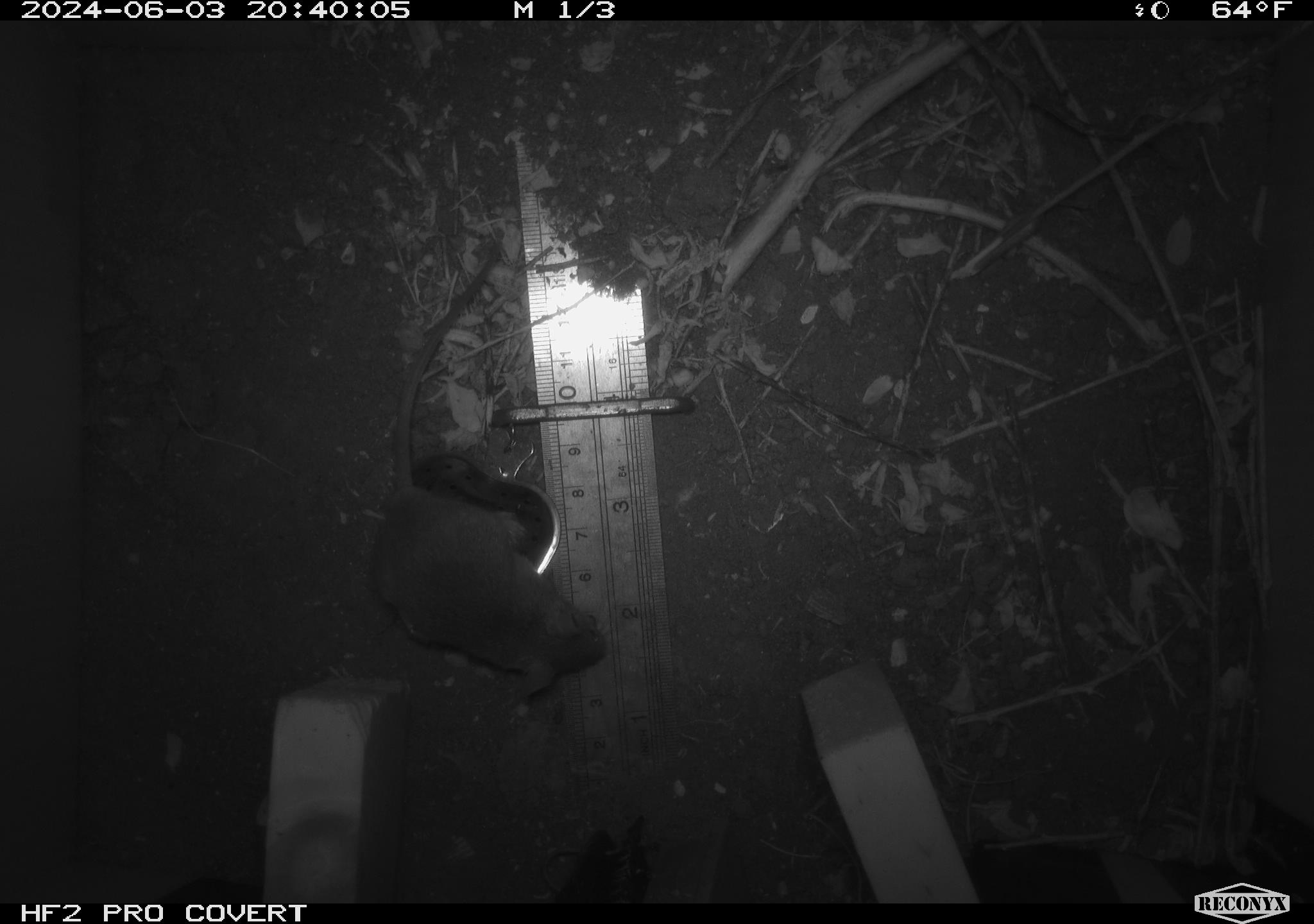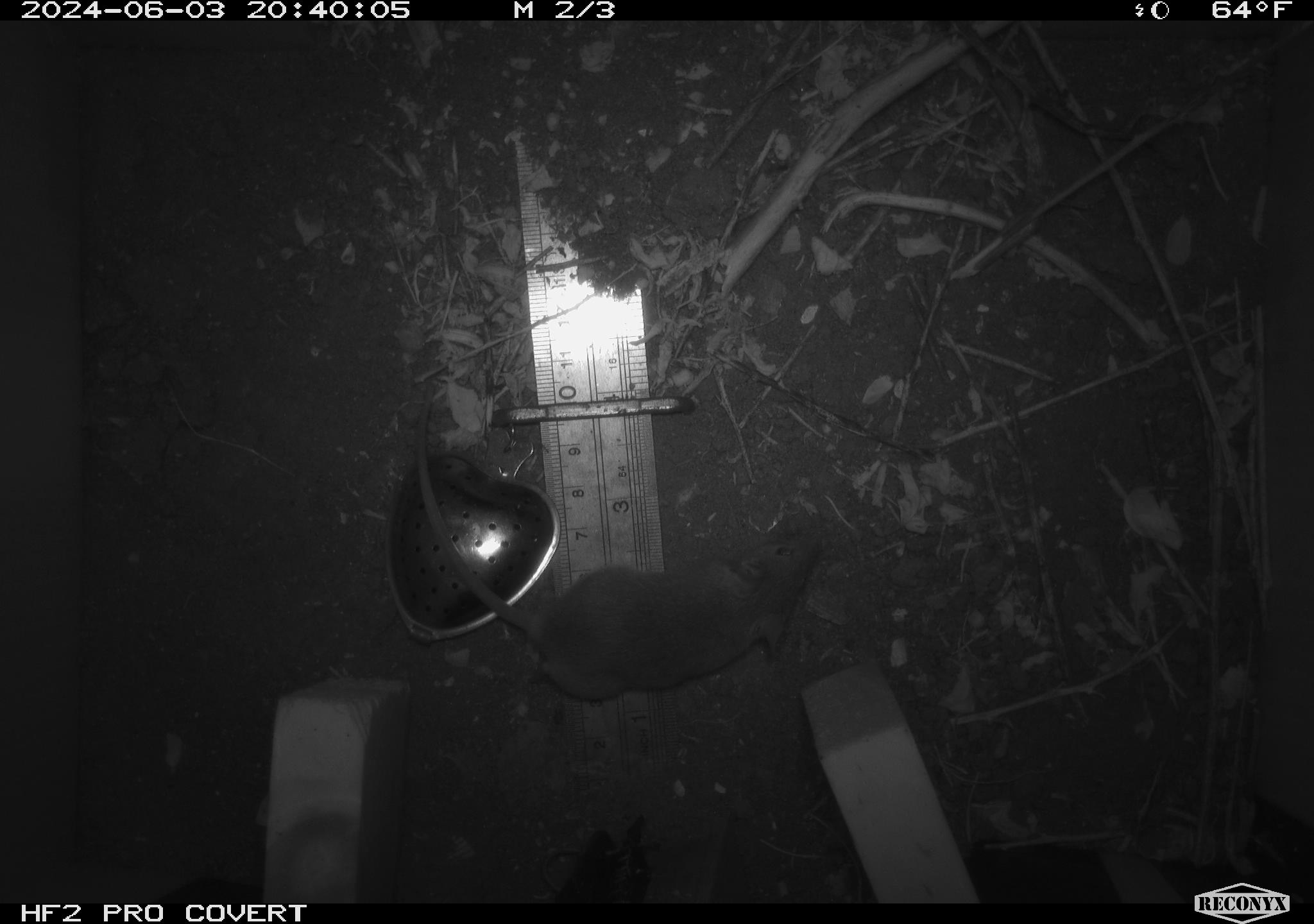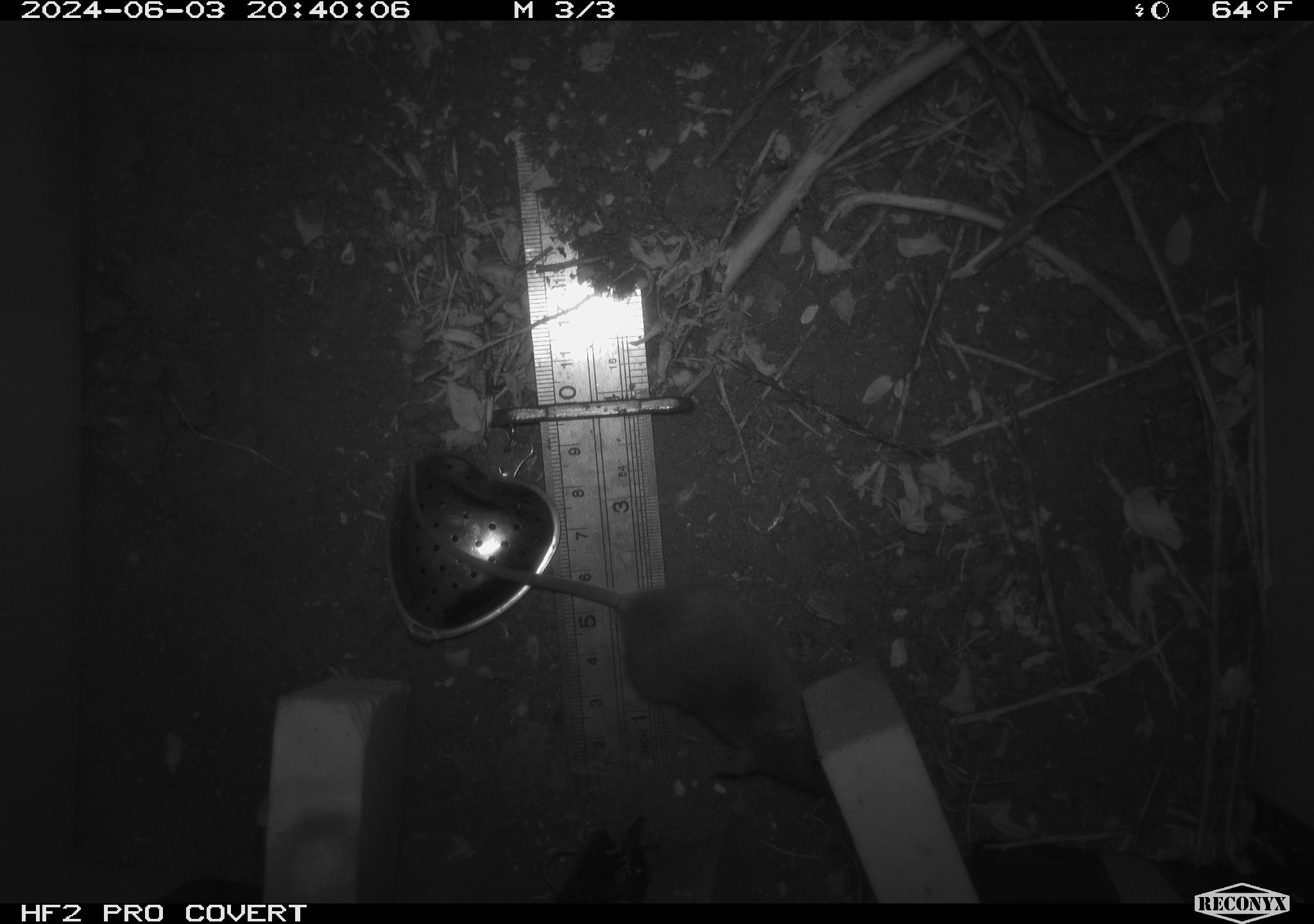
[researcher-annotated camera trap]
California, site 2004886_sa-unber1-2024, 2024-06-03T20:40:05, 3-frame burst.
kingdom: Animalia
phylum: Chordata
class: Mammalia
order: Rodentia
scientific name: Rodentia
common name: mouse species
Mouse species (Rodentia).